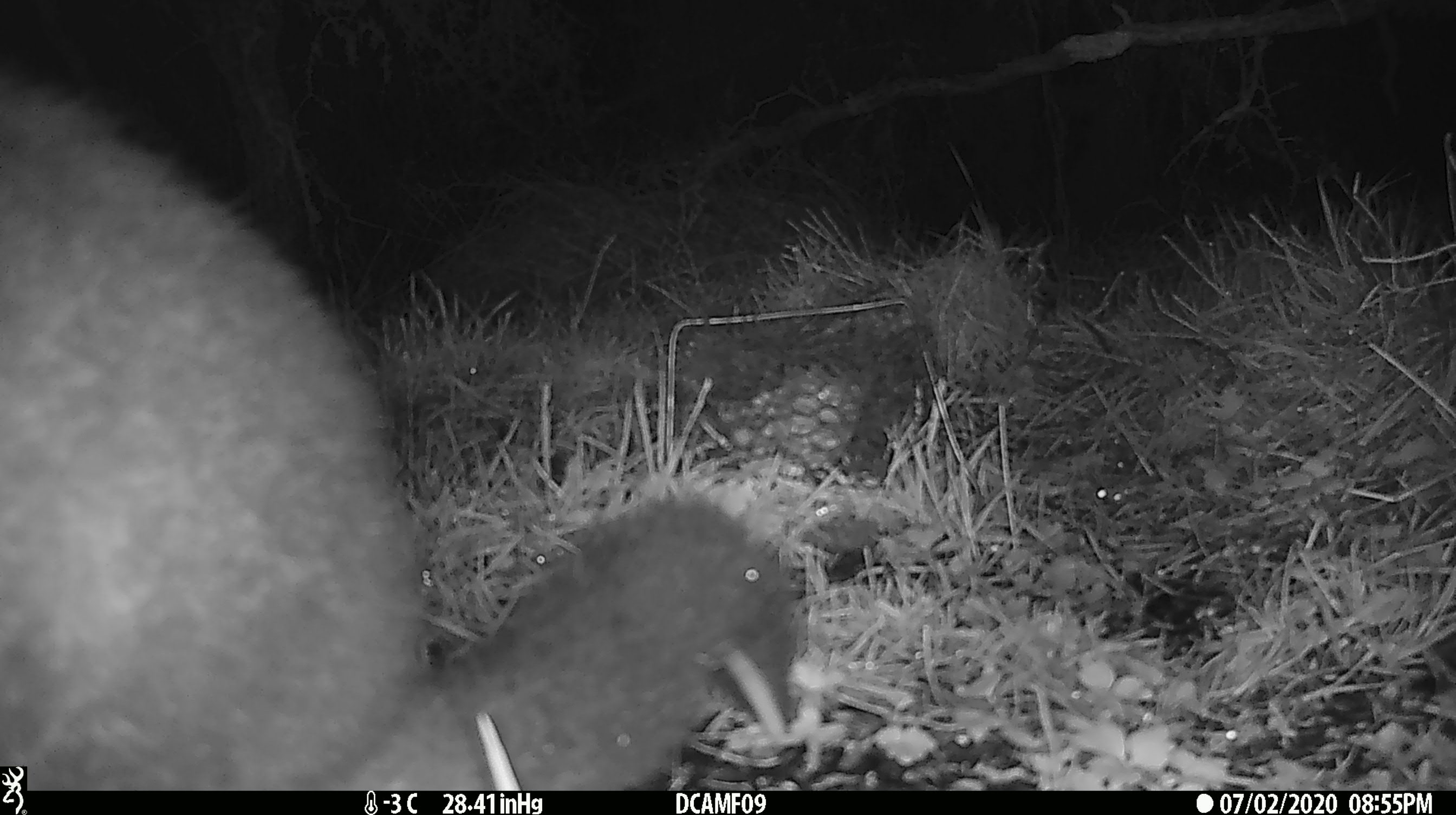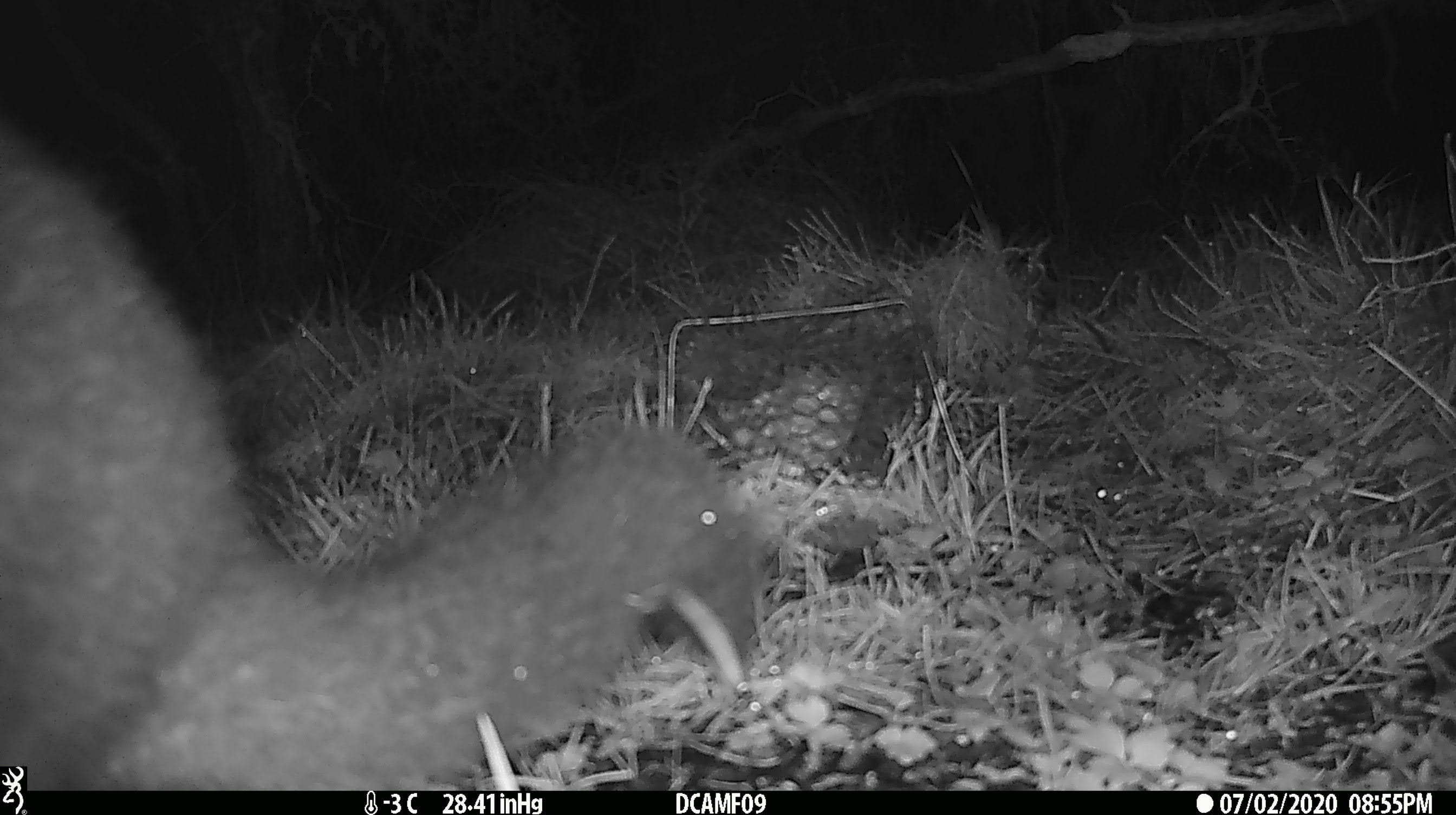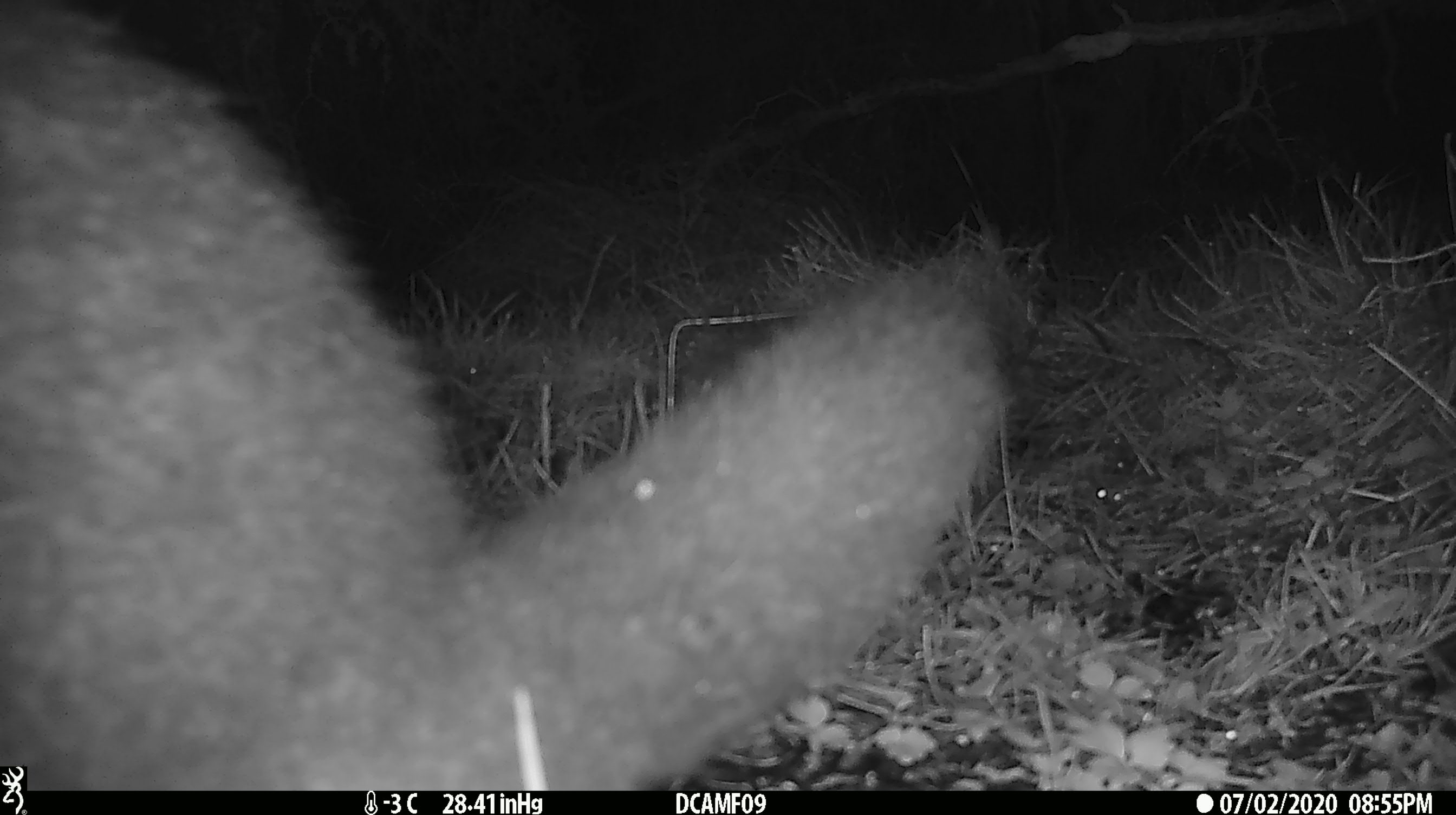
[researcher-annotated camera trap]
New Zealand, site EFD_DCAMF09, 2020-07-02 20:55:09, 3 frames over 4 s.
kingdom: Animalia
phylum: Chordata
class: Mammalia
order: Diprotodontia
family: Phalangeridae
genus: Trichosurus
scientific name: Trichosurus vulpecula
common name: common brushtail possum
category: possum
Possum (common brushtail possum) (Trichosurus vulpecula).